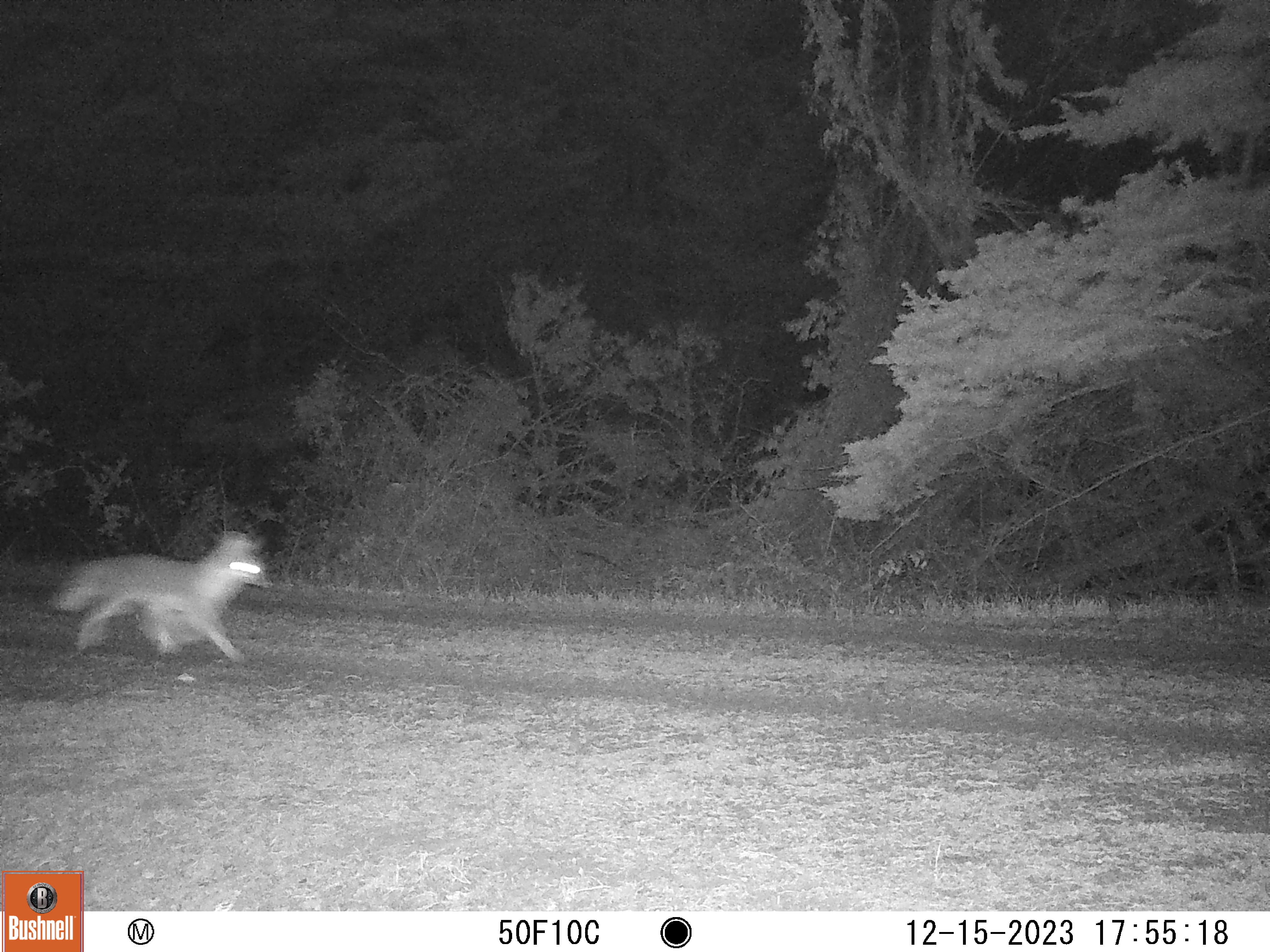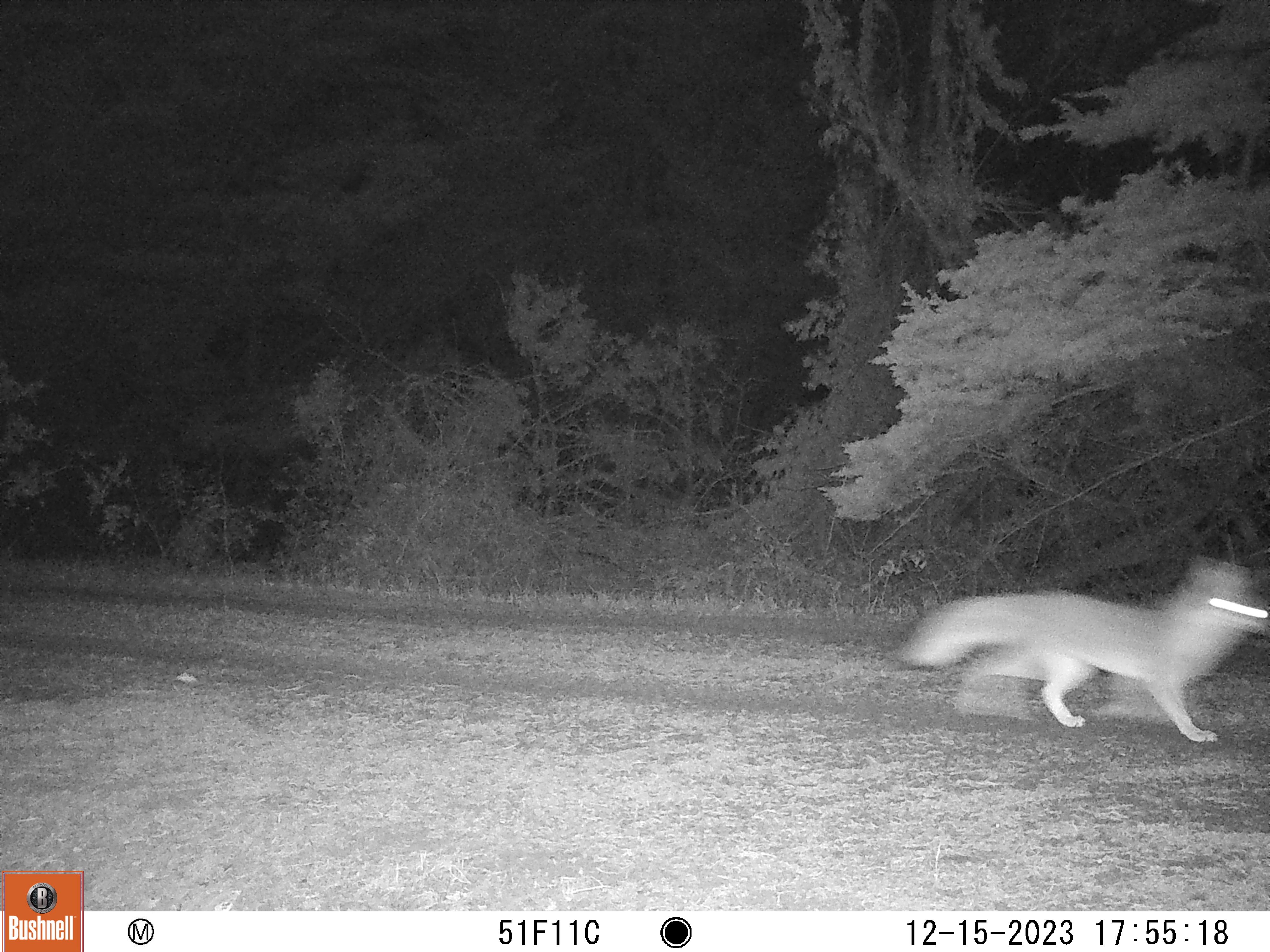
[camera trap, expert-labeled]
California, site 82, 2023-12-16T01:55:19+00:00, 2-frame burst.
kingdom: Animalia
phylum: Chordata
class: Mammalia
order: Carnivora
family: Canidae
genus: Urocyon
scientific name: Urocyon cinereoargenteus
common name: gray fox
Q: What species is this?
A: Gray fox (Urocyon cinereoargenteus).